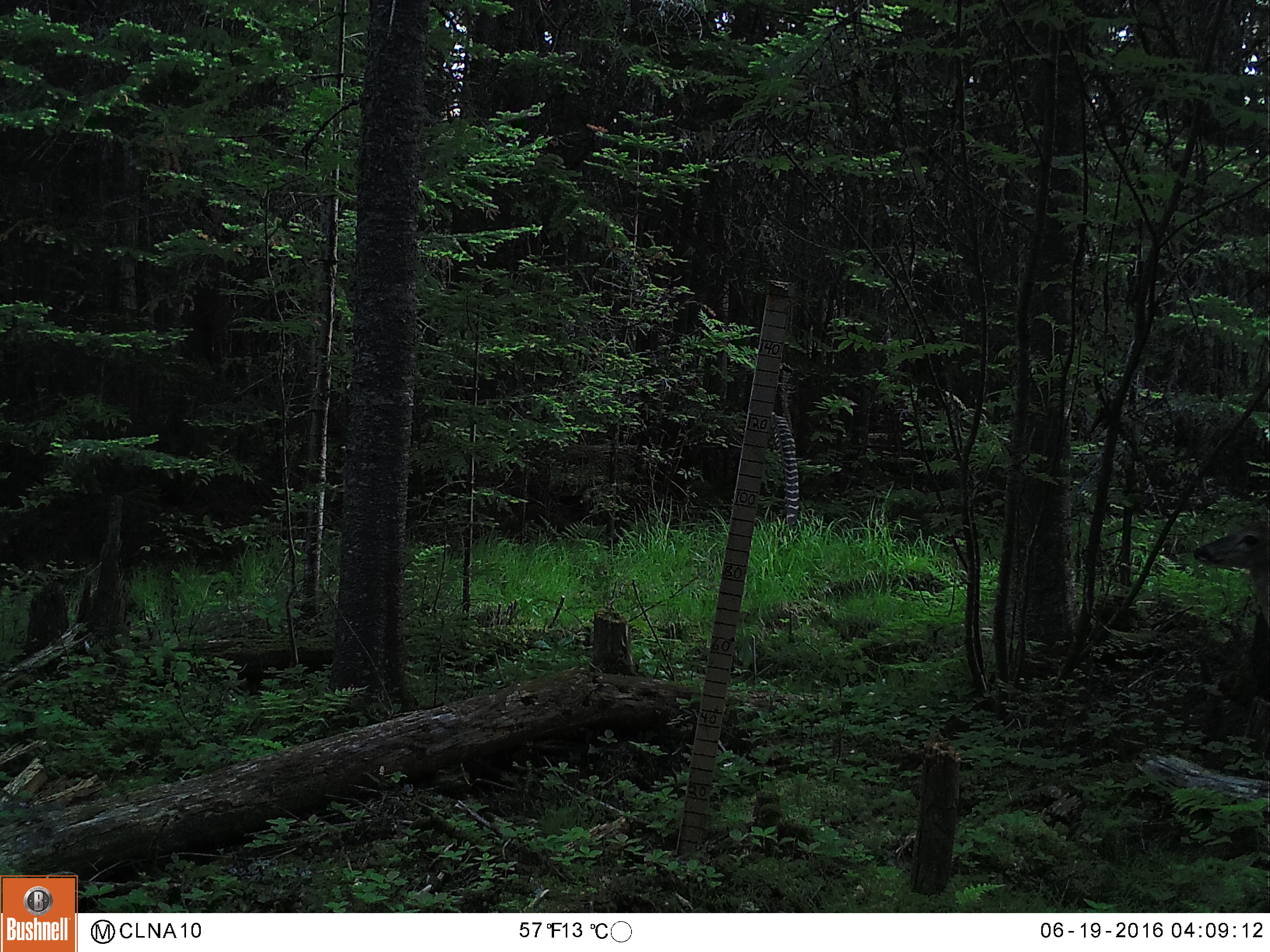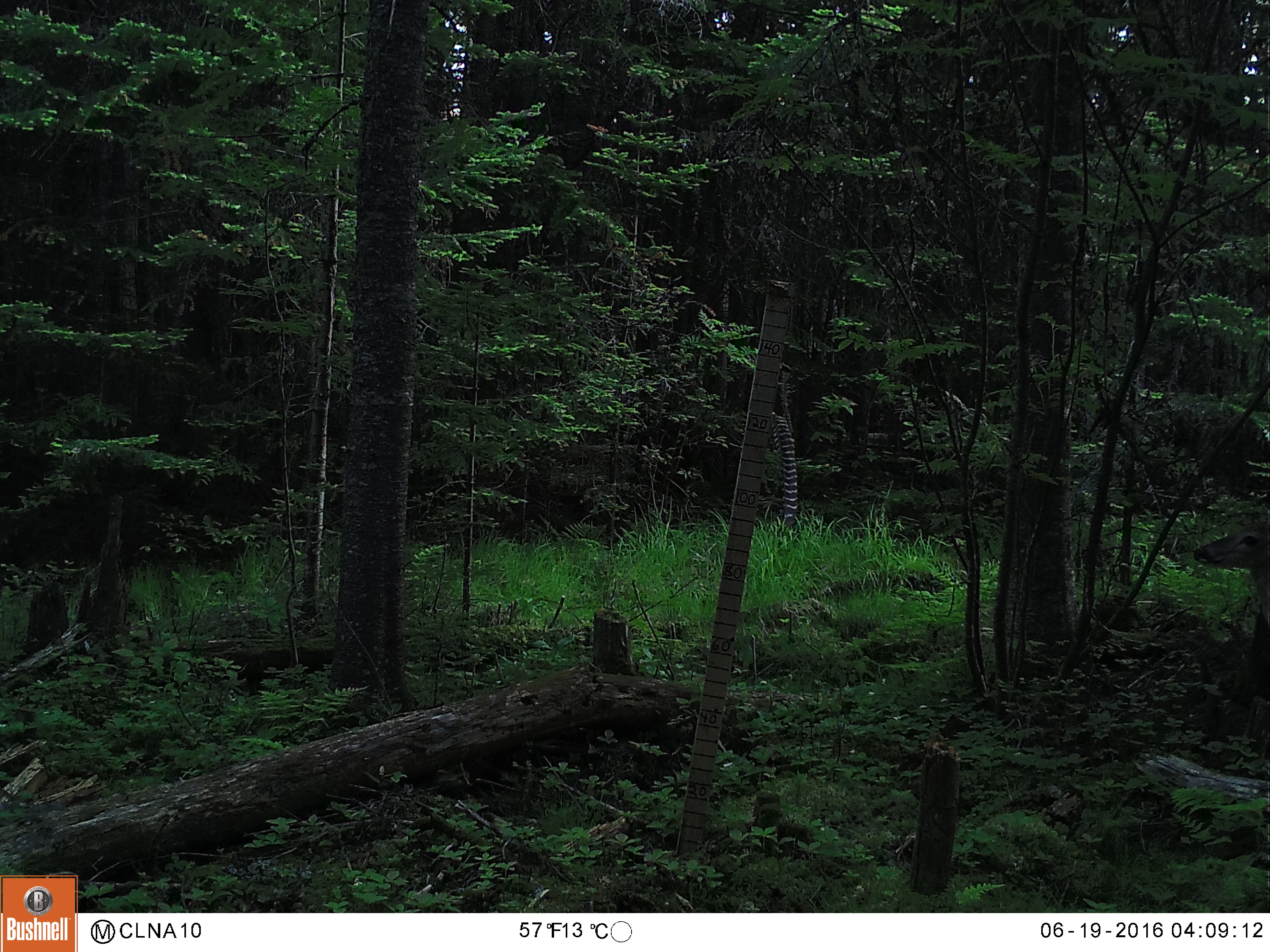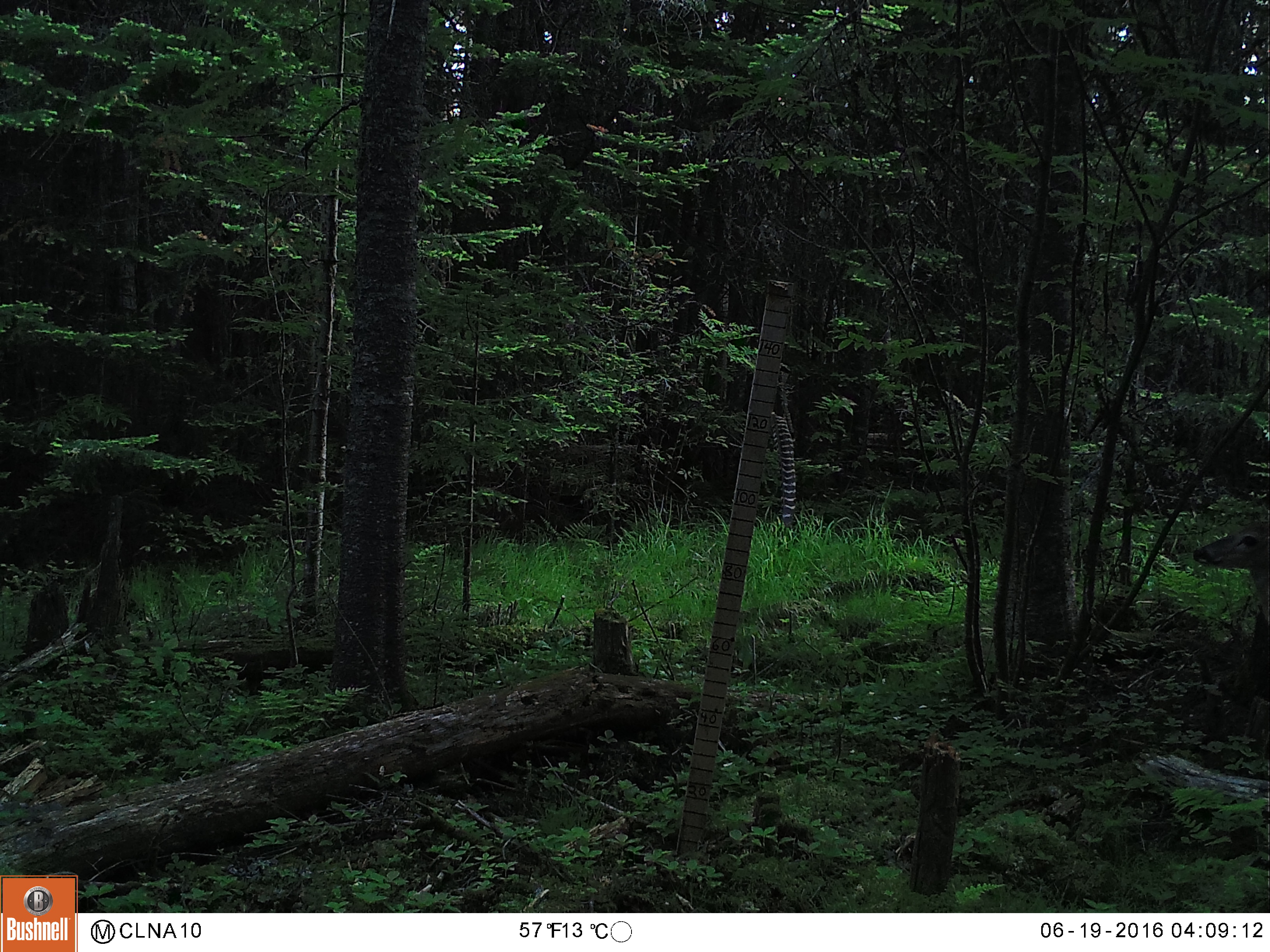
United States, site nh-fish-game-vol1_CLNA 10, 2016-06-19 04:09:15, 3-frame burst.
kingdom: Animalia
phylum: Chordata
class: Mammalia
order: Artiodactyla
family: Cervidae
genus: Odocoileus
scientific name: Odocoileus virginianus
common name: white-tailed deer